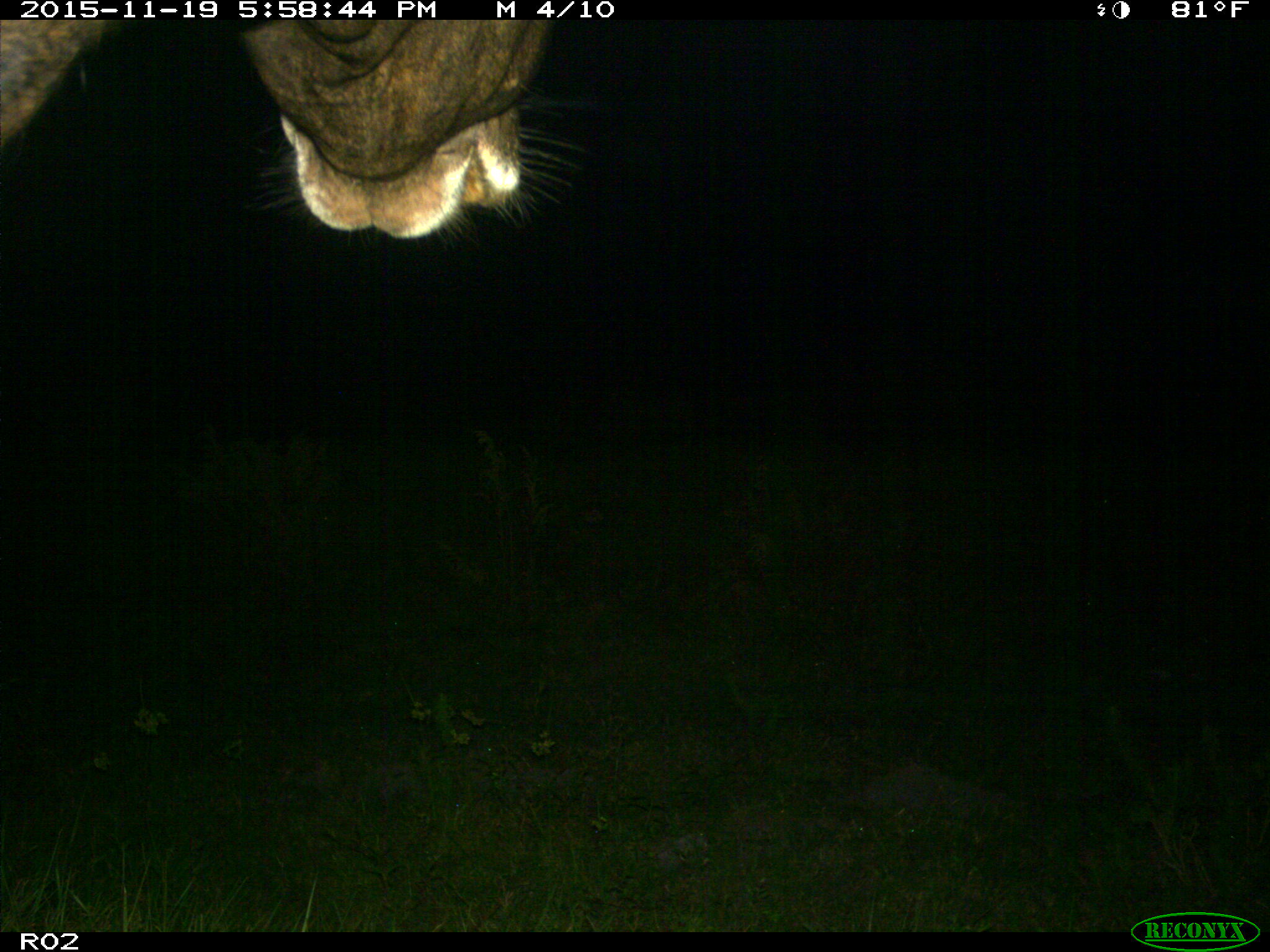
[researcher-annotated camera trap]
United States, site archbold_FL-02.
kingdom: Animalia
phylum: Chordata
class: Mammalia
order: Artiodactyla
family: Bovidae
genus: Bos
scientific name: Bos taurus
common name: domestic cow